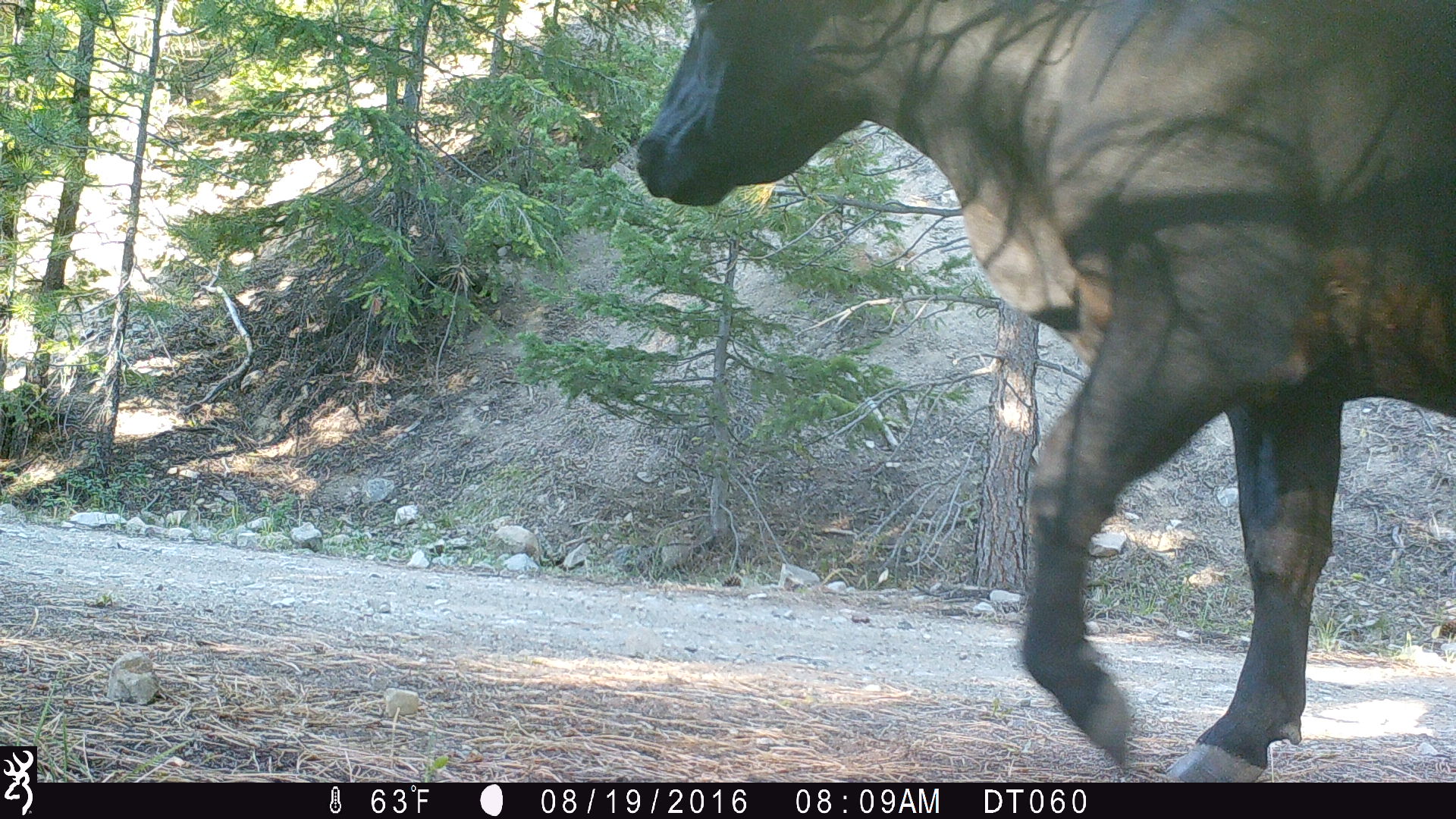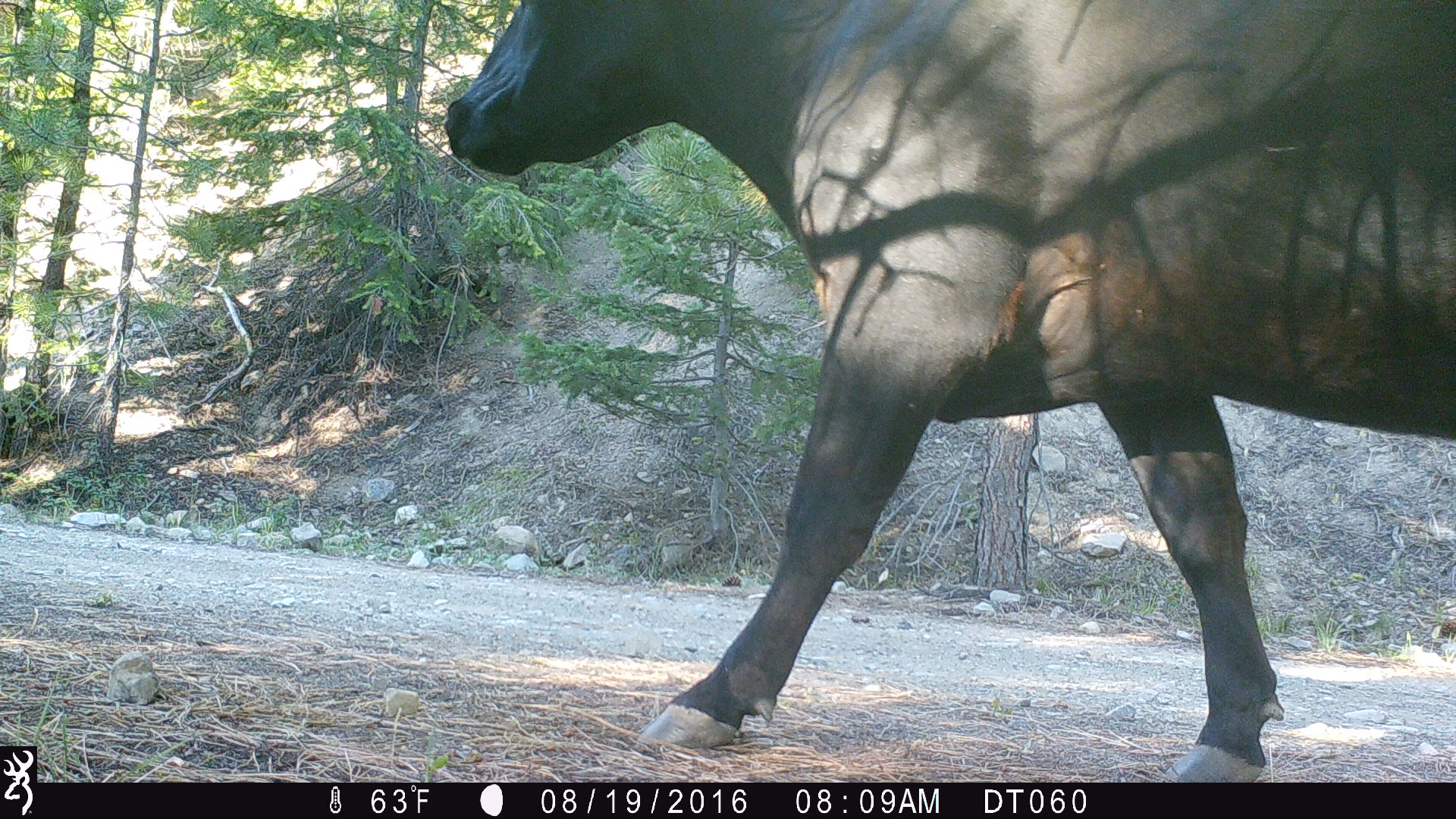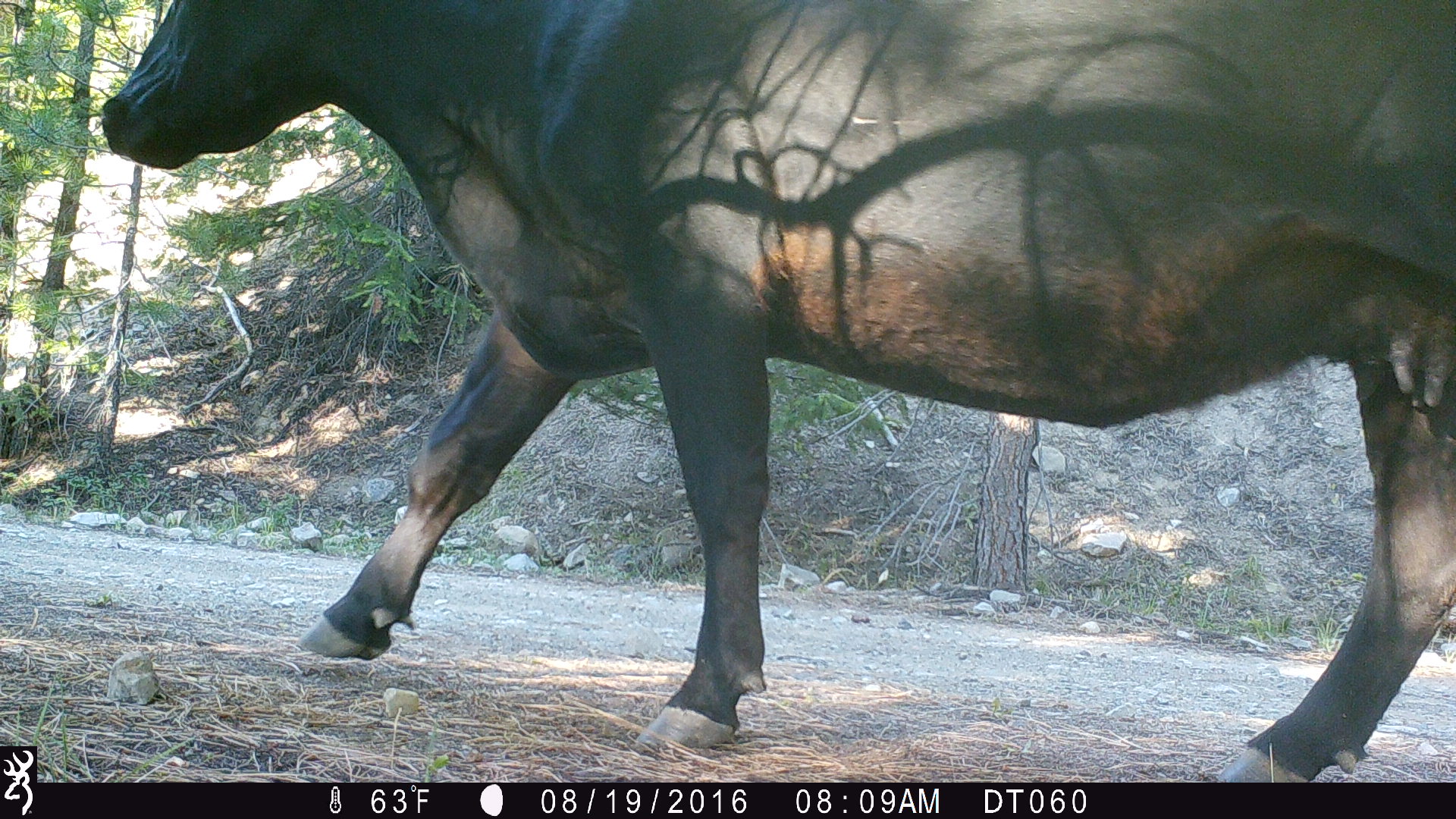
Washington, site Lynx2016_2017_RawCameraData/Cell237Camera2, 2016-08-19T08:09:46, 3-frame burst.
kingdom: Animalia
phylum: Chordata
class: Mammalia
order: Artiodactyla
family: Bovidae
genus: Bos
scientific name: Bos taurus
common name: domestic cattle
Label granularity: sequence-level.